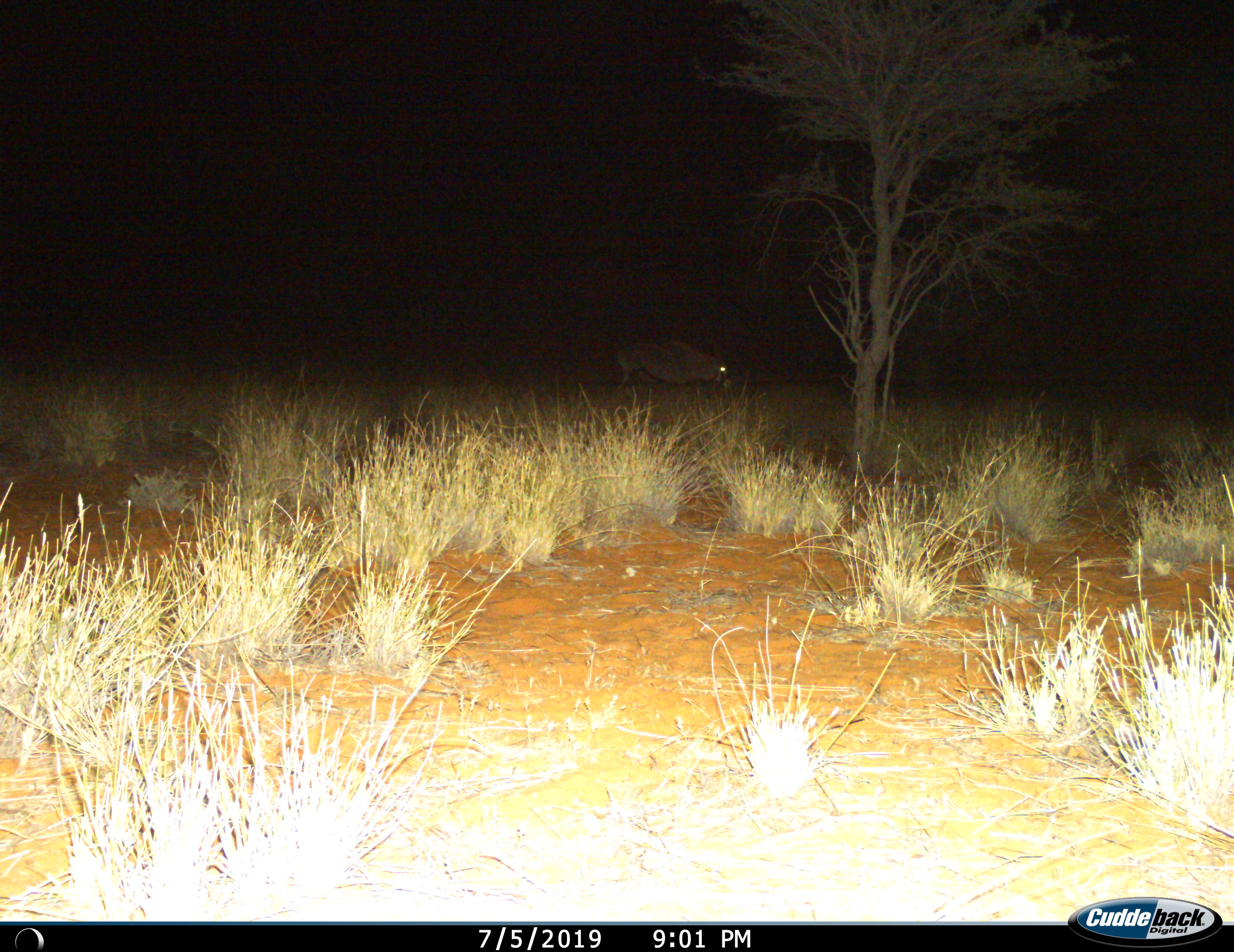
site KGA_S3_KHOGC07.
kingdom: Animalia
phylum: Chordata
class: Mammalia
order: Artiodactyla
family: Bovidae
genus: Oryx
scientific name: Oryx gazella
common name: gemsbok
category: oryx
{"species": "oryx (gemsbok) (Oryx gazella)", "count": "1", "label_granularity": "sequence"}